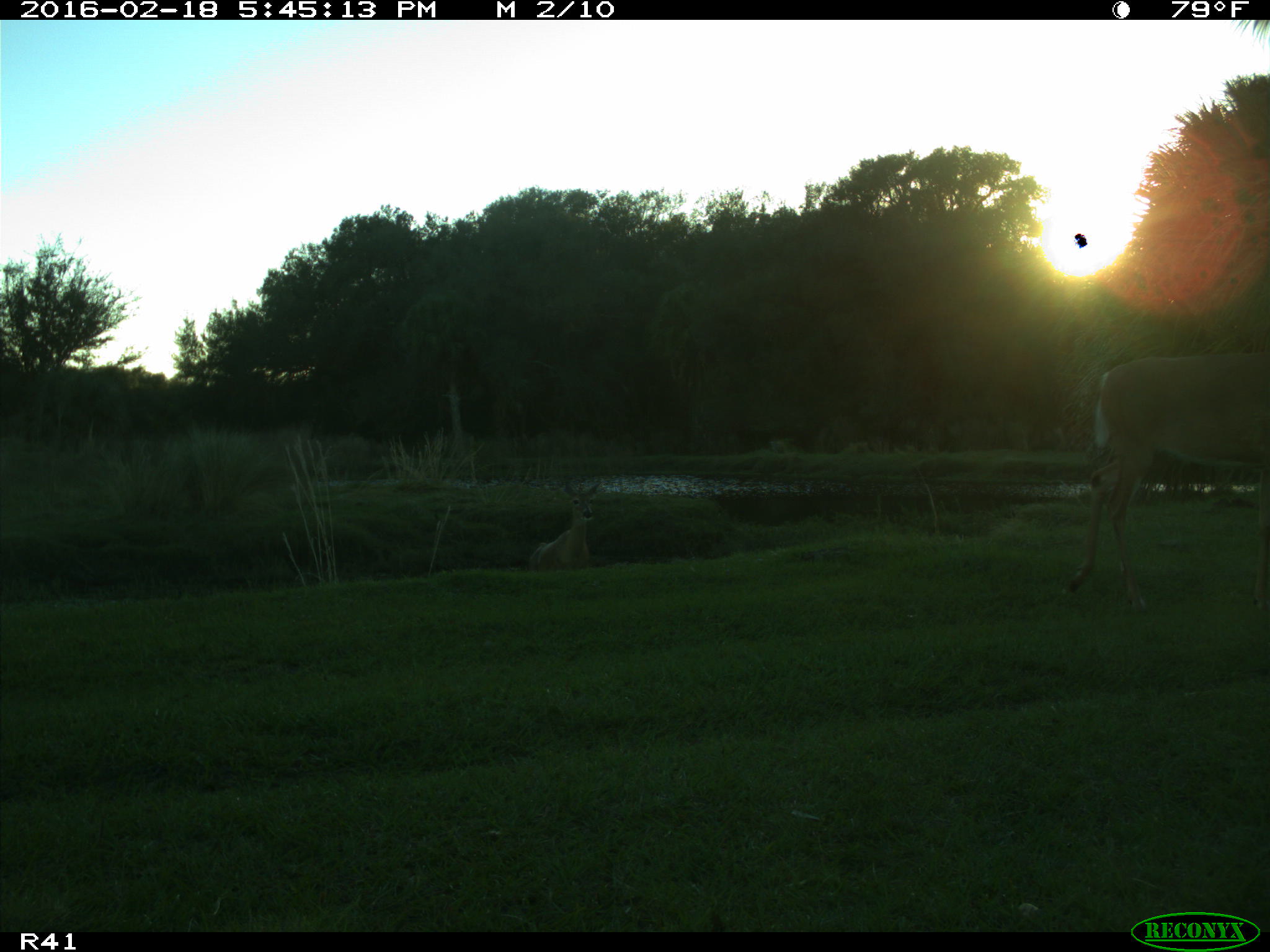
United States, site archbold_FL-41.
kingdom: Animalia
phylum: Chordata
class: Mammalia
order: Artiodactyla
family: Cervidae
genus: Odocoileus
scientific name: Odocoileus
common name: deer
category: unidentified deer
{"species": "unidentified deer (deer) (Odocoileus)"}